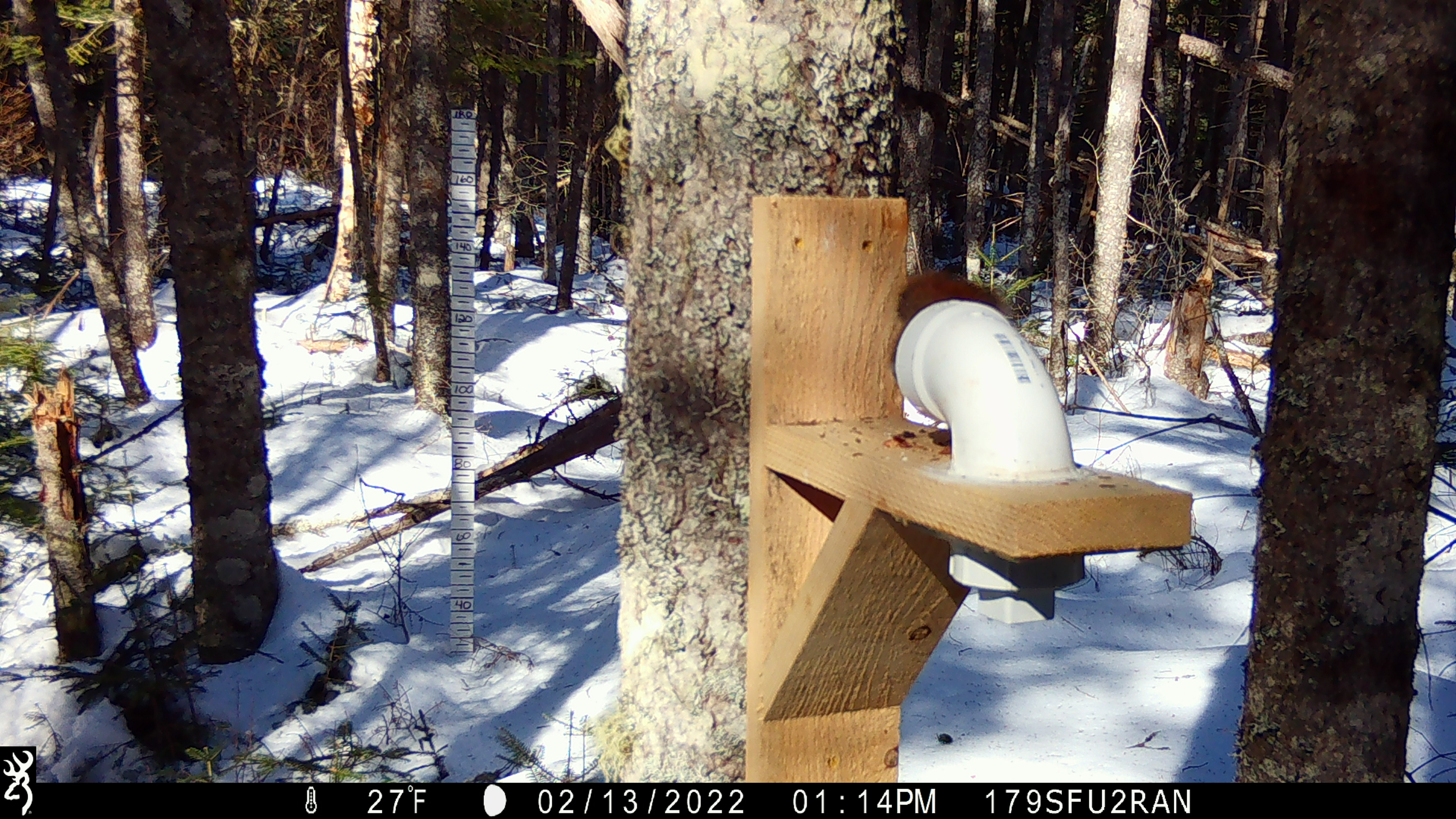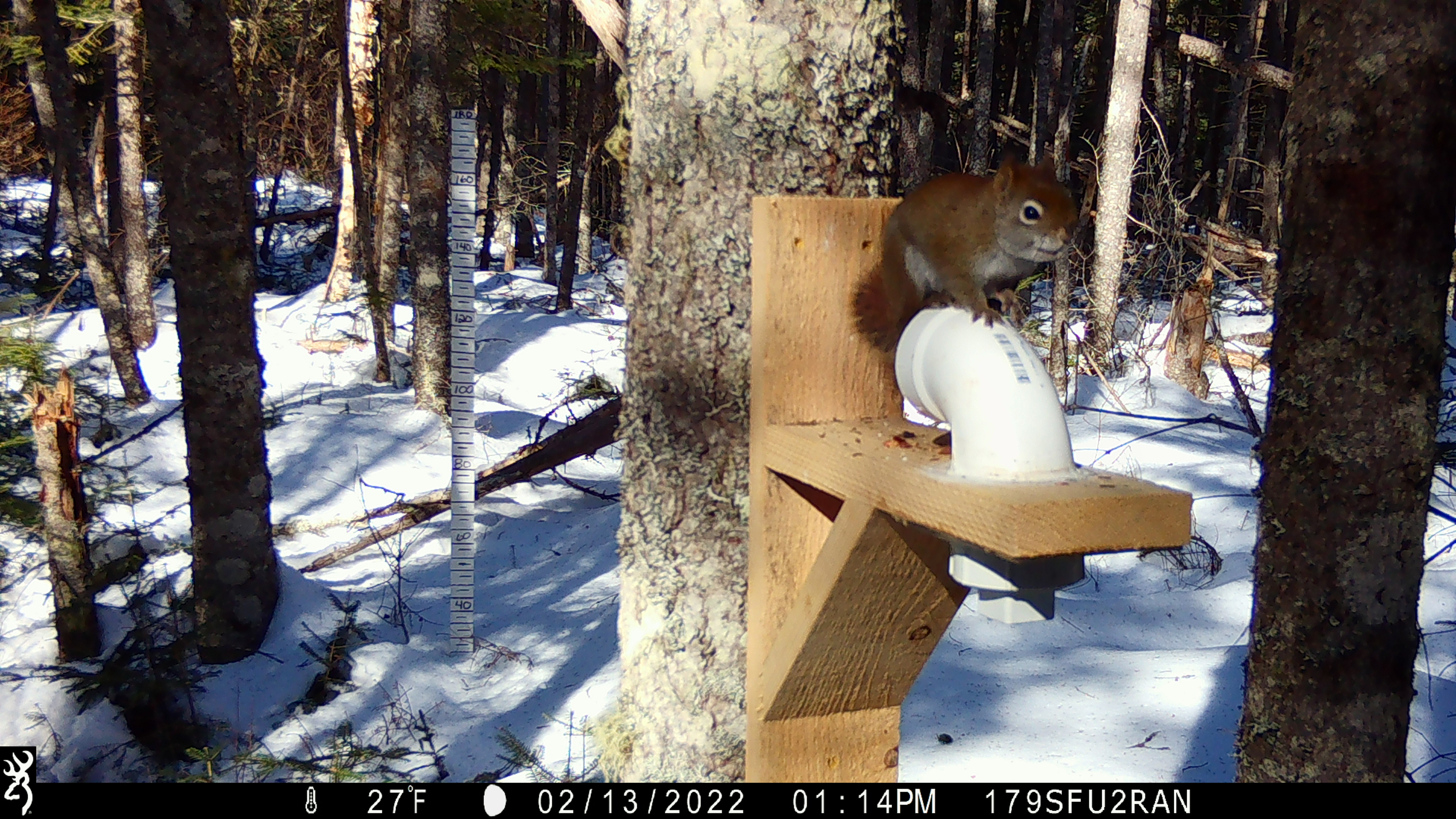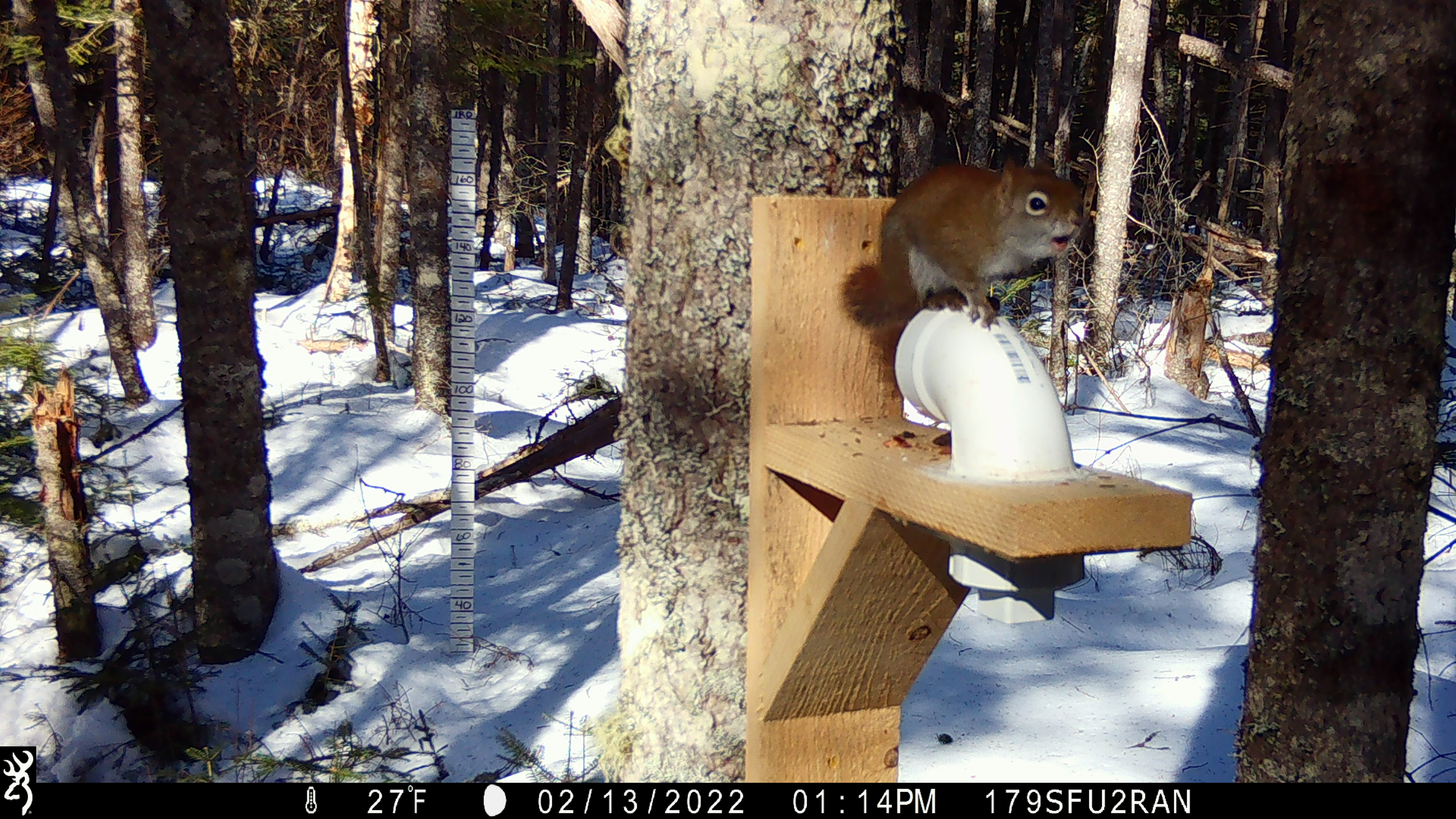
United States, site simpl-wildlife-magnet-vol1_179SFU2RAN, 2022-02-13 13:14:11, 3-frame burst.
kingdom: Animalia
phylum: Chordata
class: Mammalia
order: Rodentia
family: Sciuridae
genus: Tamiasciurus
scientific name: Tamiasciurus hudsonicus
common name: red squirrel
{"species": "red squirrel (Tamiasciurus hudsonicus)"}